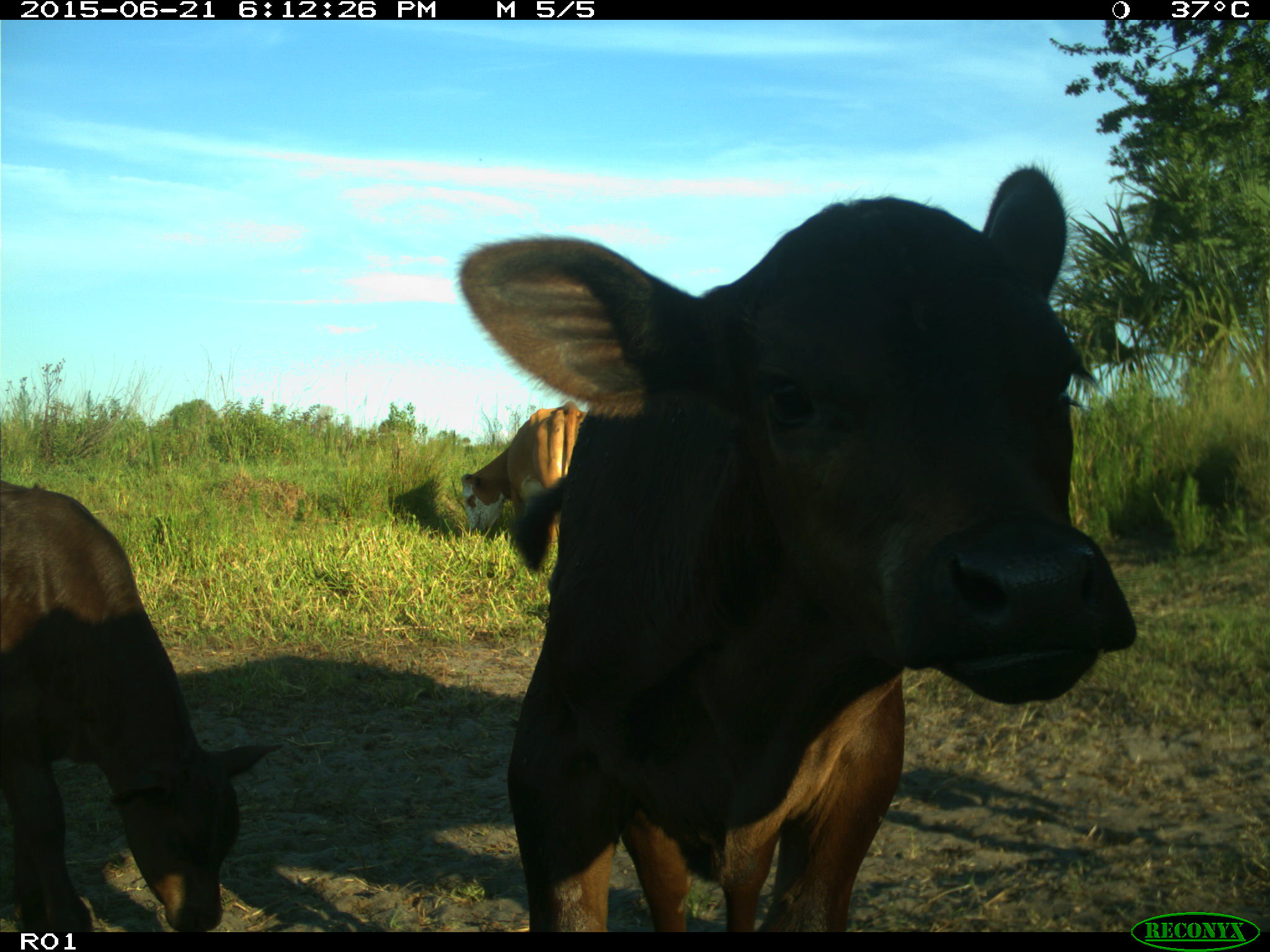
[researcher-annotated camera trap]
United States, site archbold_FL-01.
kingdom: Animalia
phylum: Chordata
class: Mammalia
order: Artiodactyla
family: Bovidae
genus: Bos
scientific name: Bos taurus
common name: domestic cow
Bos taurus (domestic cow).